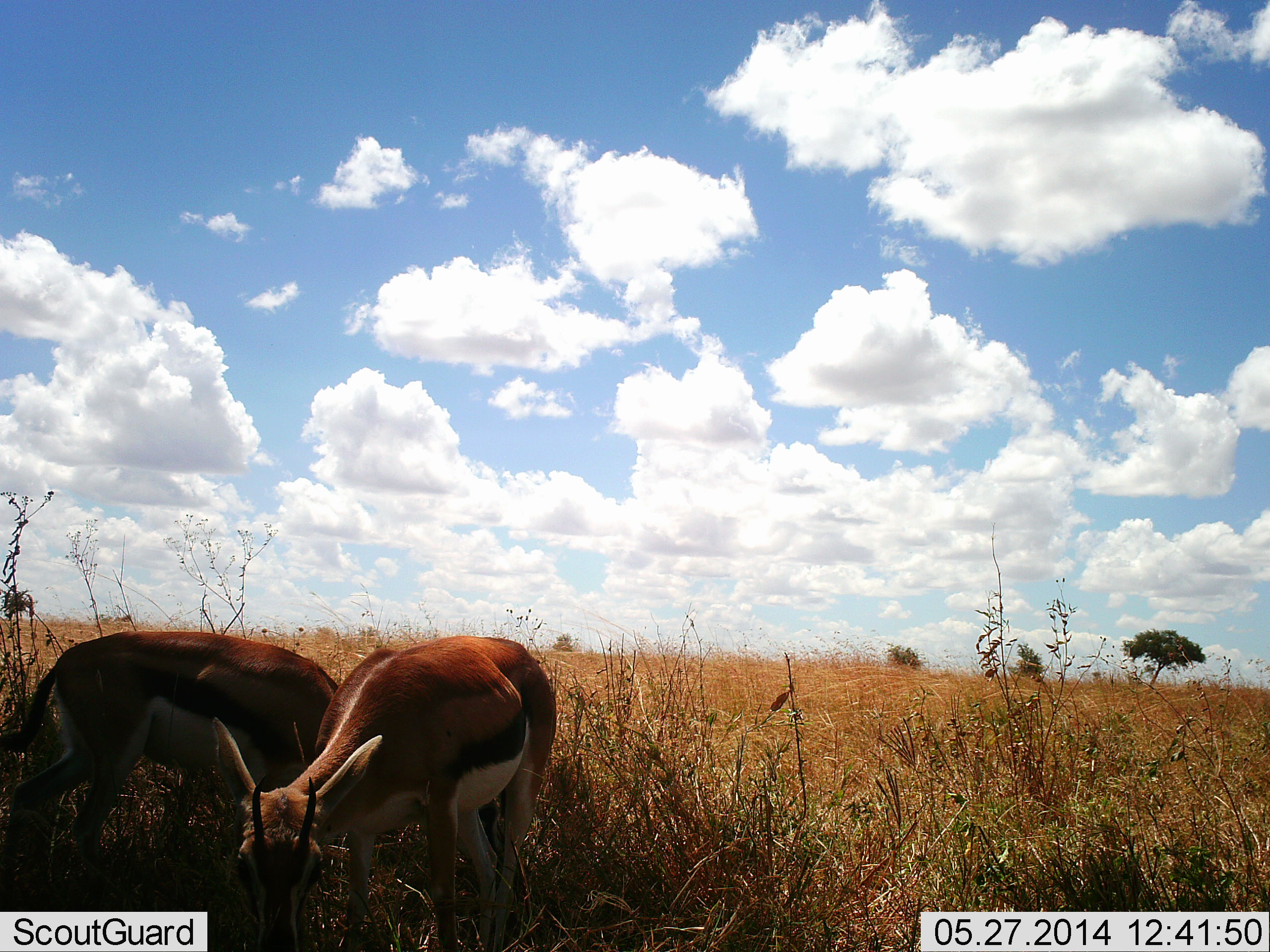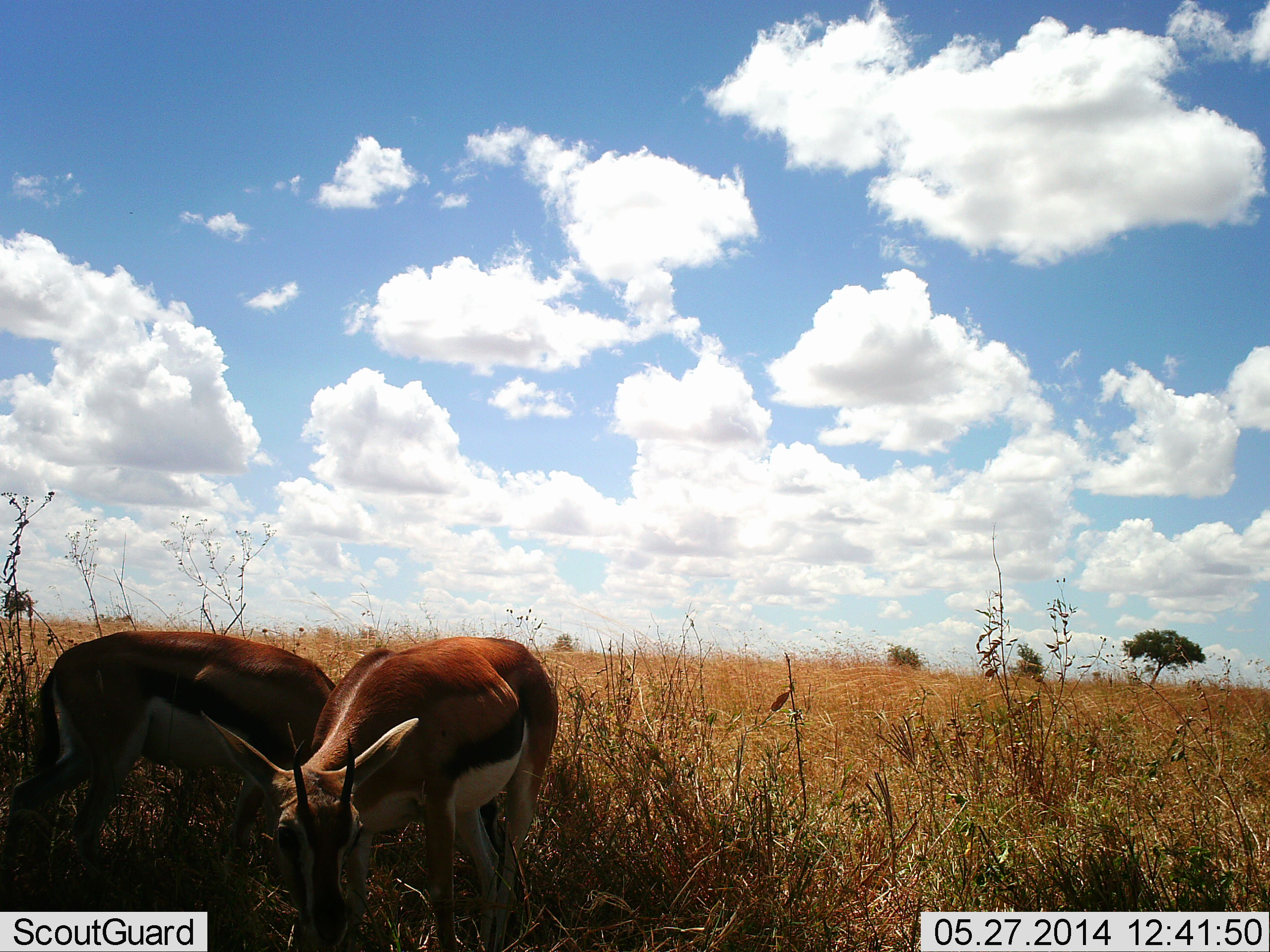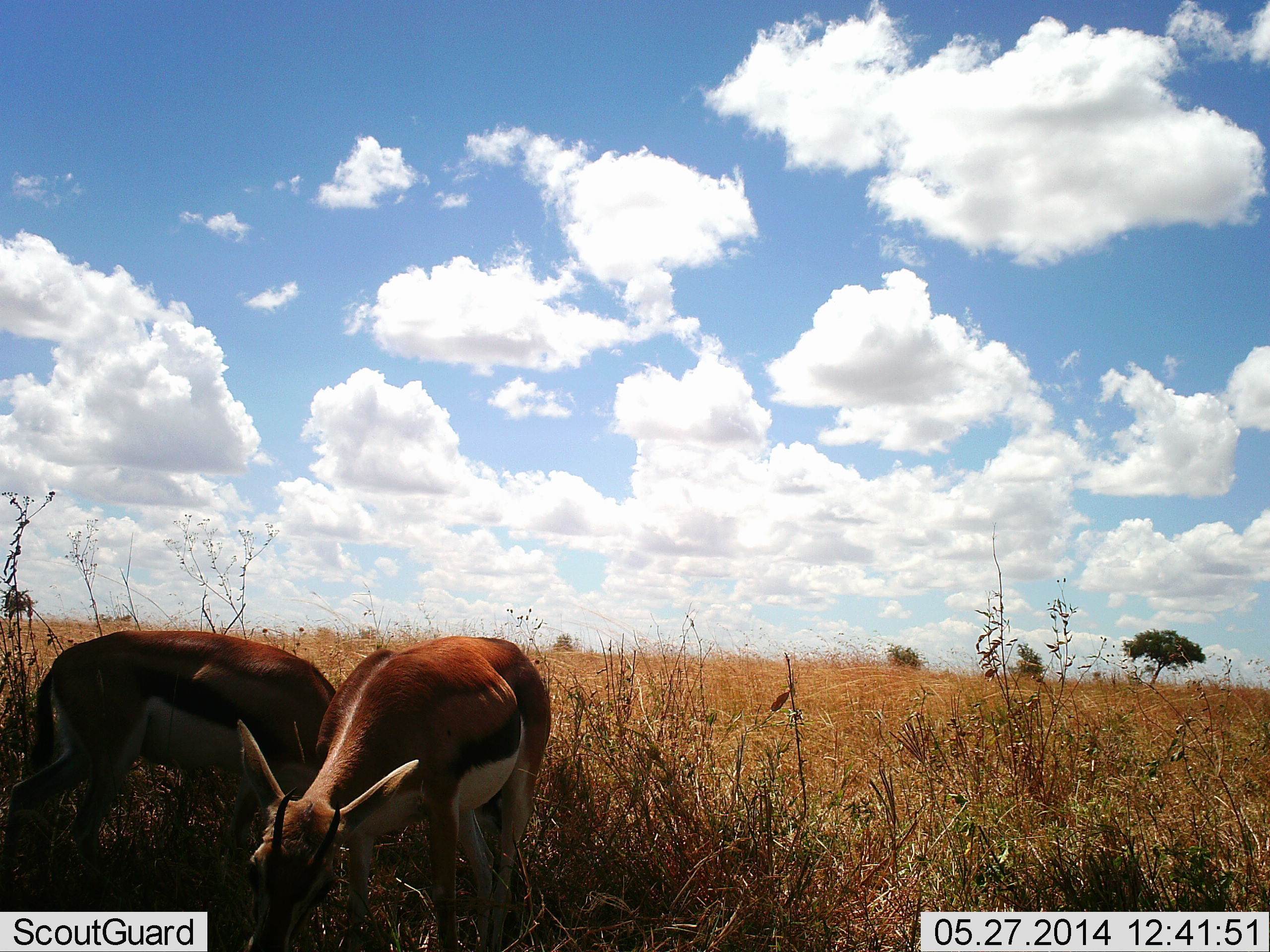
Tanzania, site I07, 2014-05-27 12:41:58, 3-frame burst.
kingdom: Animalia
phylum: Chordata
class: Mammalia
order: Artiodactyla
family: Bovidae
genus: Eudorcas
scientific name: Eudorcas thomsonii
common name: thomson's gazelle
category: gazellethomsons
Gazellethomsons (thomson's gazelle) (Eudorcas thomsonii), count 2. Behavior (volunteer vote fractions): standing 40%, resting 0%, moving 0%, interacting 0%. Young present (vote fraction): 0%. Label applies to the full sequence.